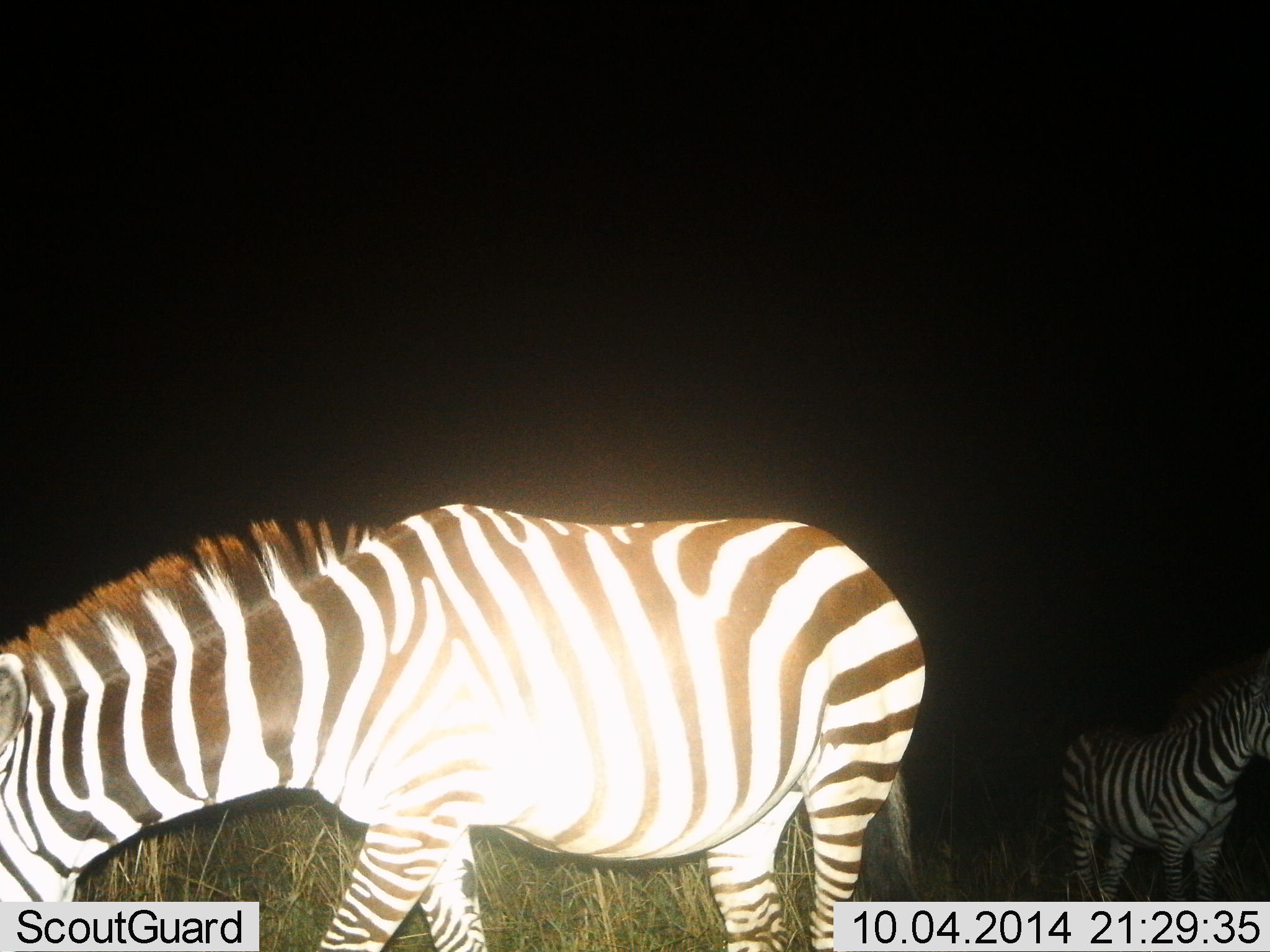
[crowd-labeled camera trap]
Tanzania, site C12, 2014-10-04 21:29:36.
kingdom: Animalia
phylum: Chordata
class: Mammalia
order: Perissodactyla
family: Equidae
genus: Equus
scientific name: Equus quagga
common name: plains zebra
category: zebra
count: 2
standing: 100%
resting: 0%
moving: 0%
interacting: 0%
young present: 0%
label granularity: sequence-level